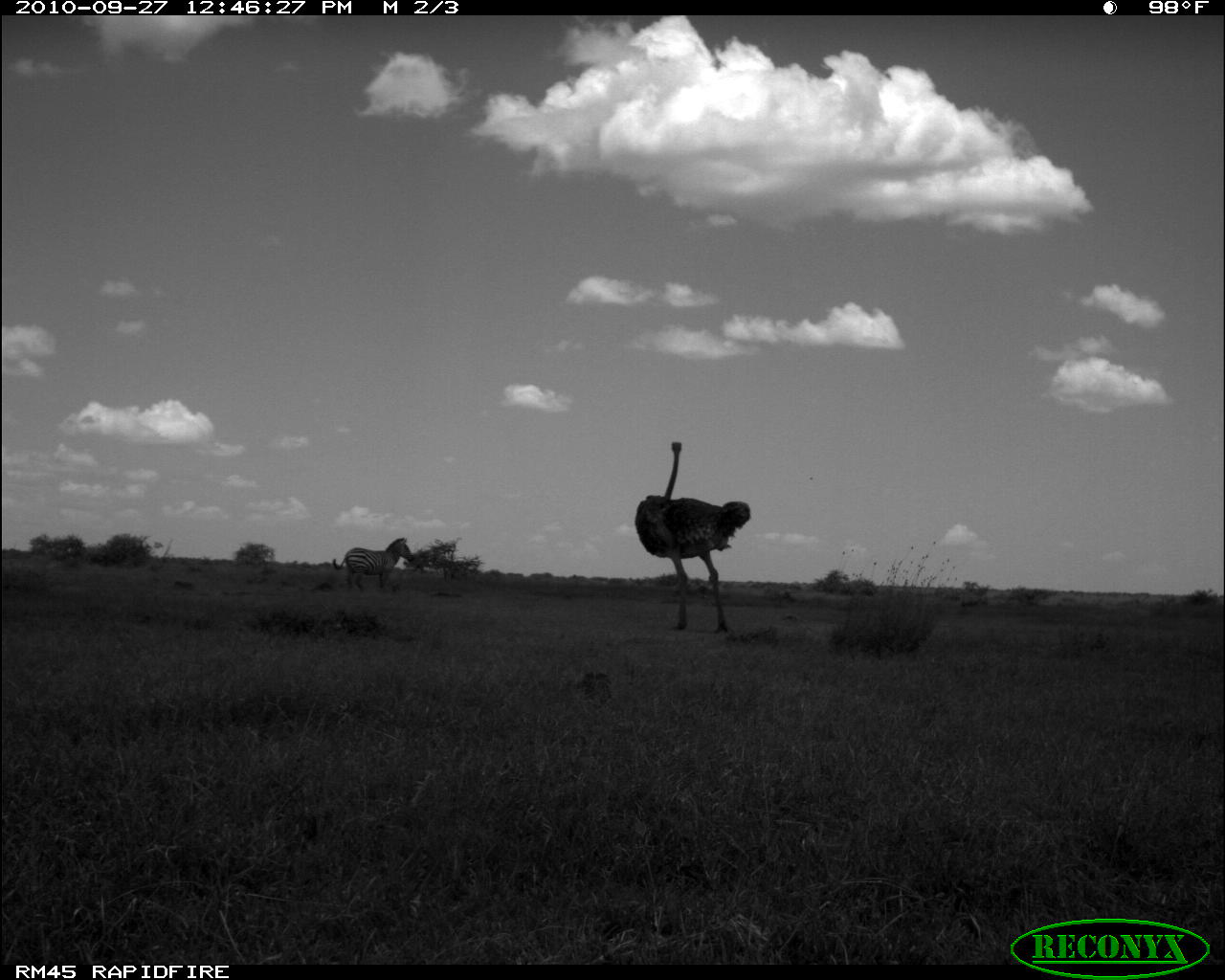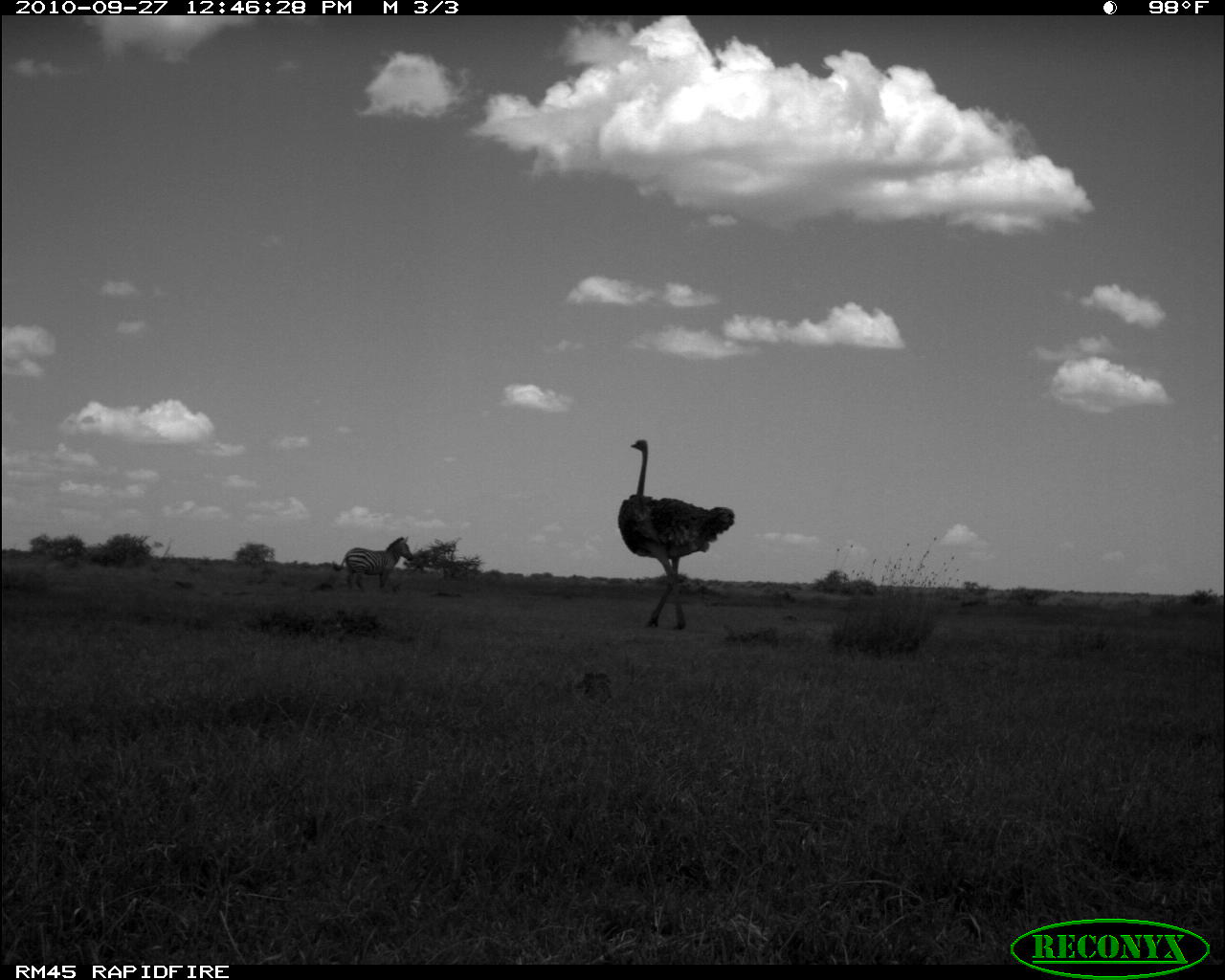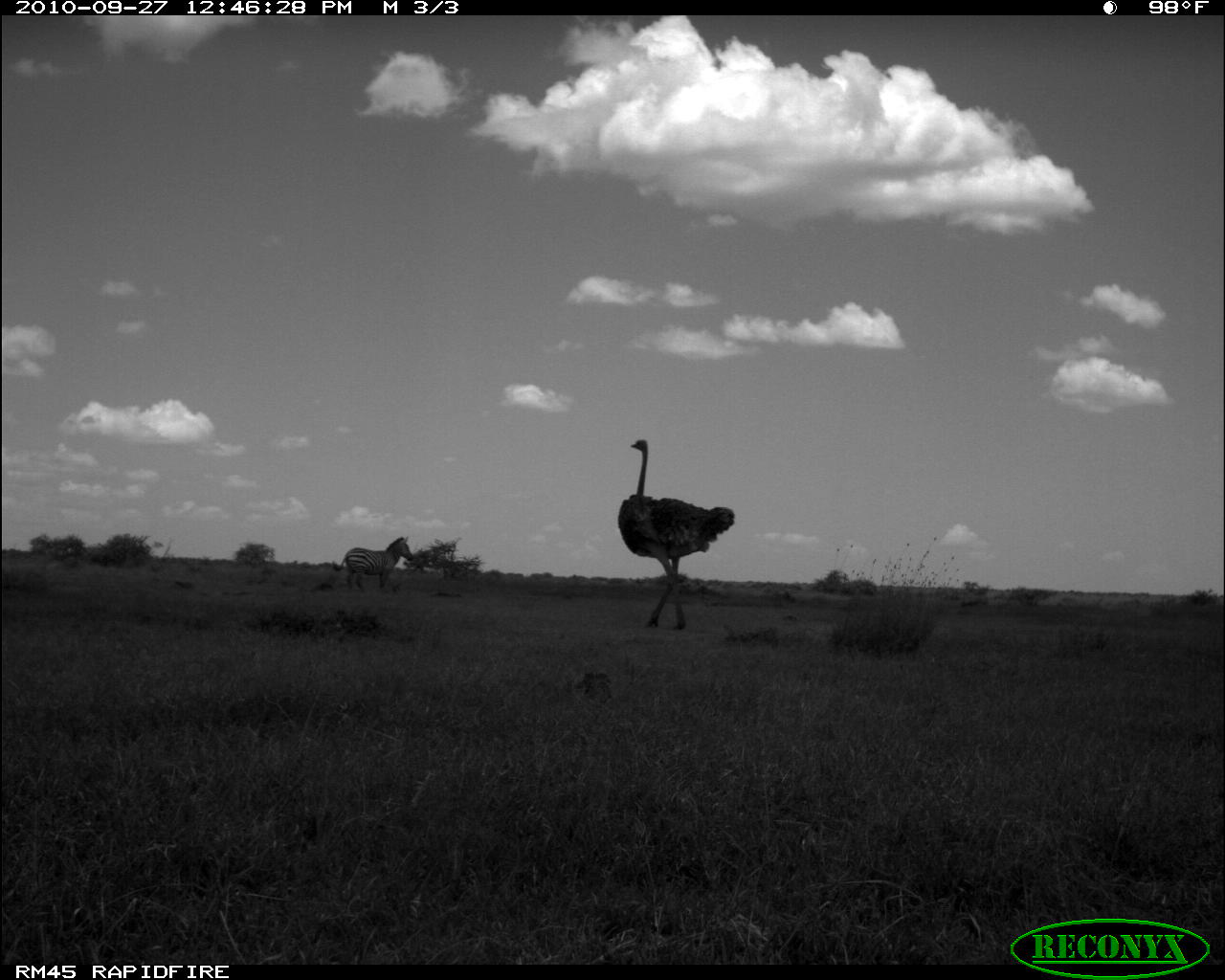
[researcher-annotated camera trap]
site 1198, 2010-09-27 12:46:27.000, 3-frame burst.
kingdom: Animalia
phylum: Chordata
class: Aves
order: Struthioniformes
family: Struthionidae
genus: Struthio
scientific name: Struthio camelus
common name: common ostrich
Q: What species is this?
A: Struthio camelus (common ostrich).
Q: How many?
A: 1.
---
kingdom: Animalia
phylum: Chordata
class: Mammalia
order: Perissodactyla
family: Equidae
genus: Equus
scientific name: Equus quagga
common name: plains zebra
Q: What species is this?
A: Equus quagga (plains zebra).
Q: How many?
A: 1.